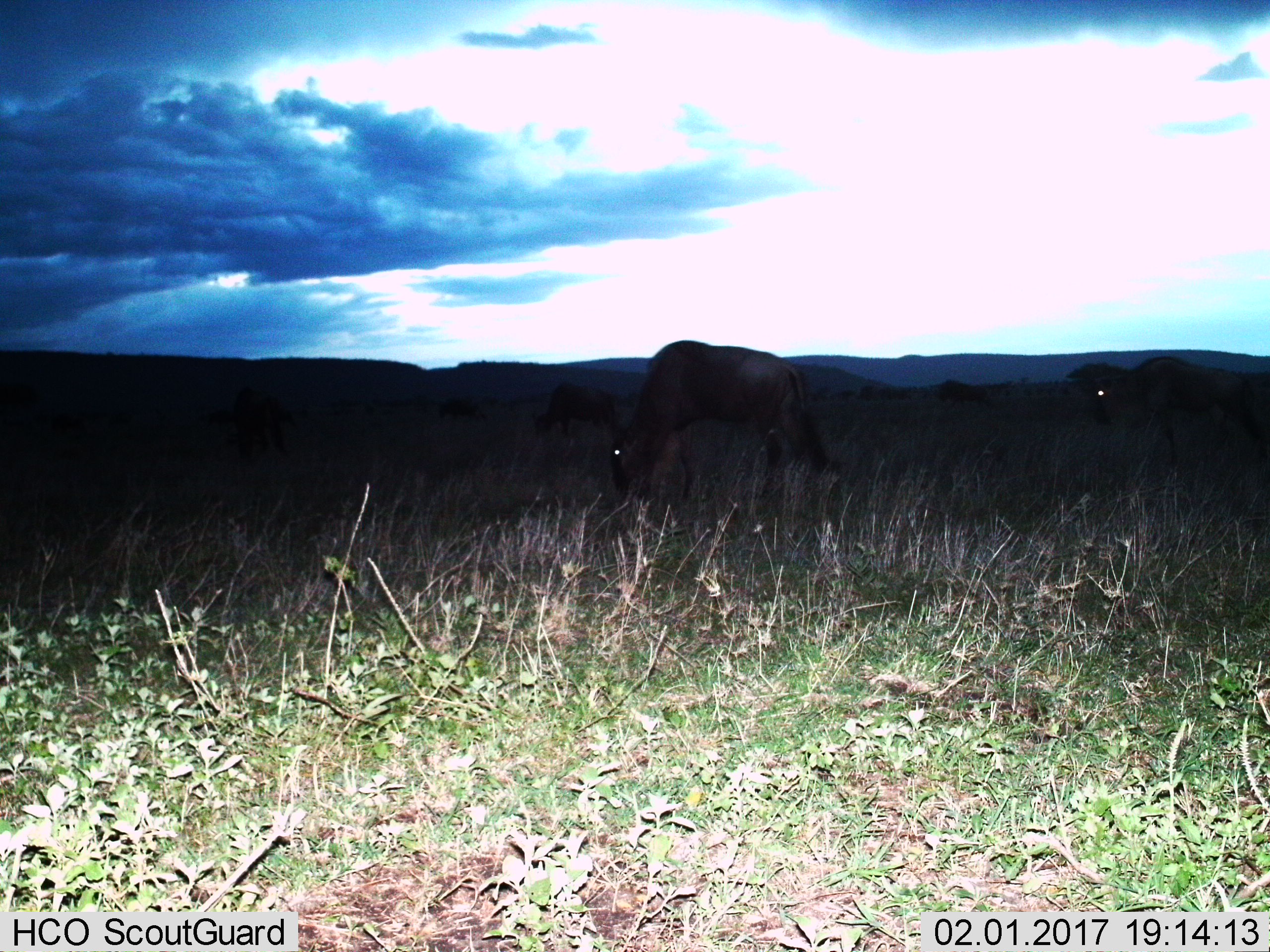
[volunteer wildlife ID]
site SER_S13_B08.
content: unidentified animal